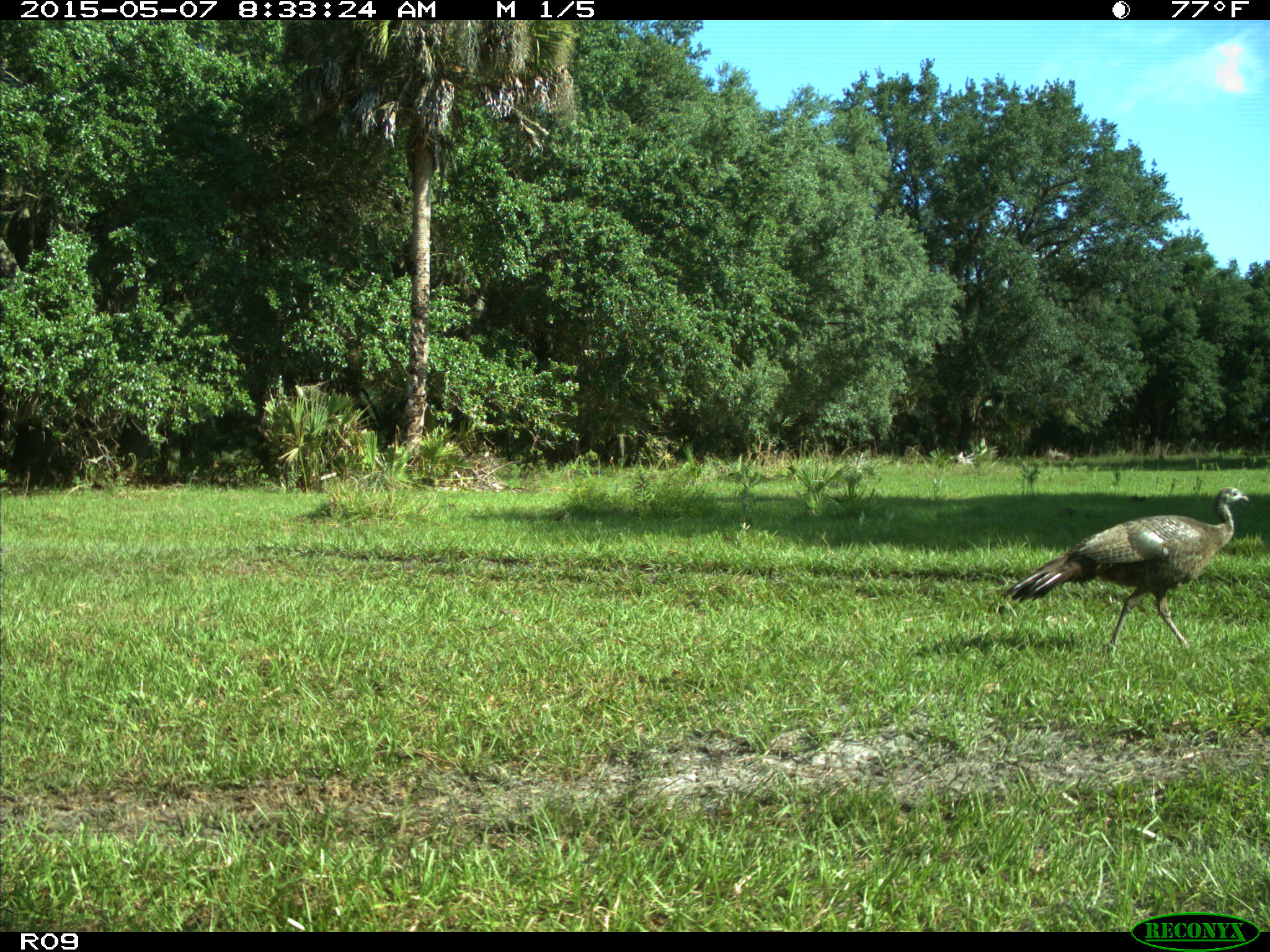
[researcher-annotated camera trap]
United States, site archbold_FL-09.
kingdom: Animalia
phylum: Chordata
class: Aves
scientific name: Aves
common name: birds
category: unidentified bird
Unidentified bird (birds) (Aves).